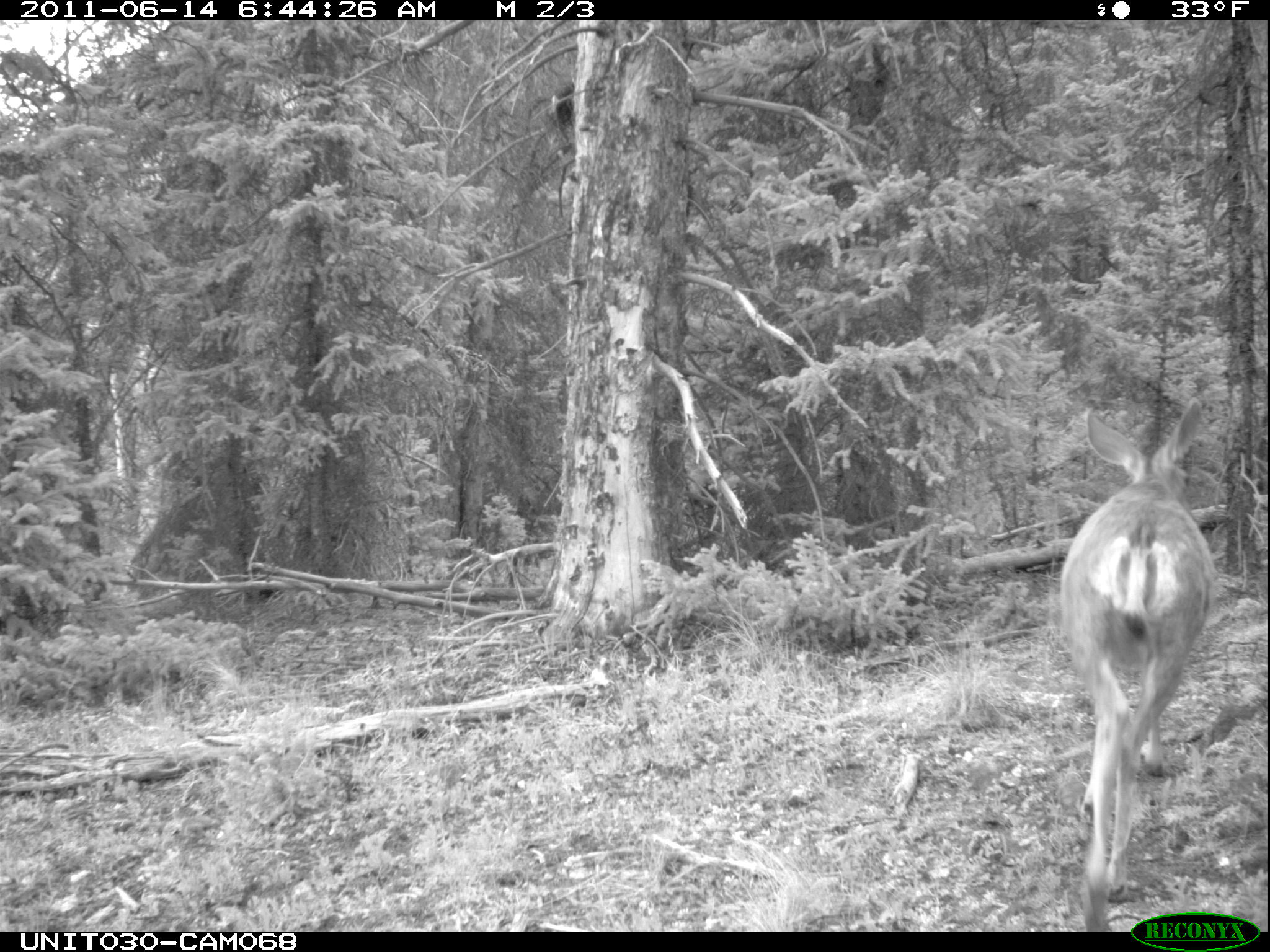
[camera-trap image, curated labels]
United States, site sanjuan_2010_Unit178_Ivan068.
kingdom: Animalia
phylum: Chordata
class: Mammalia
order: Artiodactyla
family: Cervidae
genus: Odocoileus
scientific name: Odocoileus hemionus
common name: mule deer